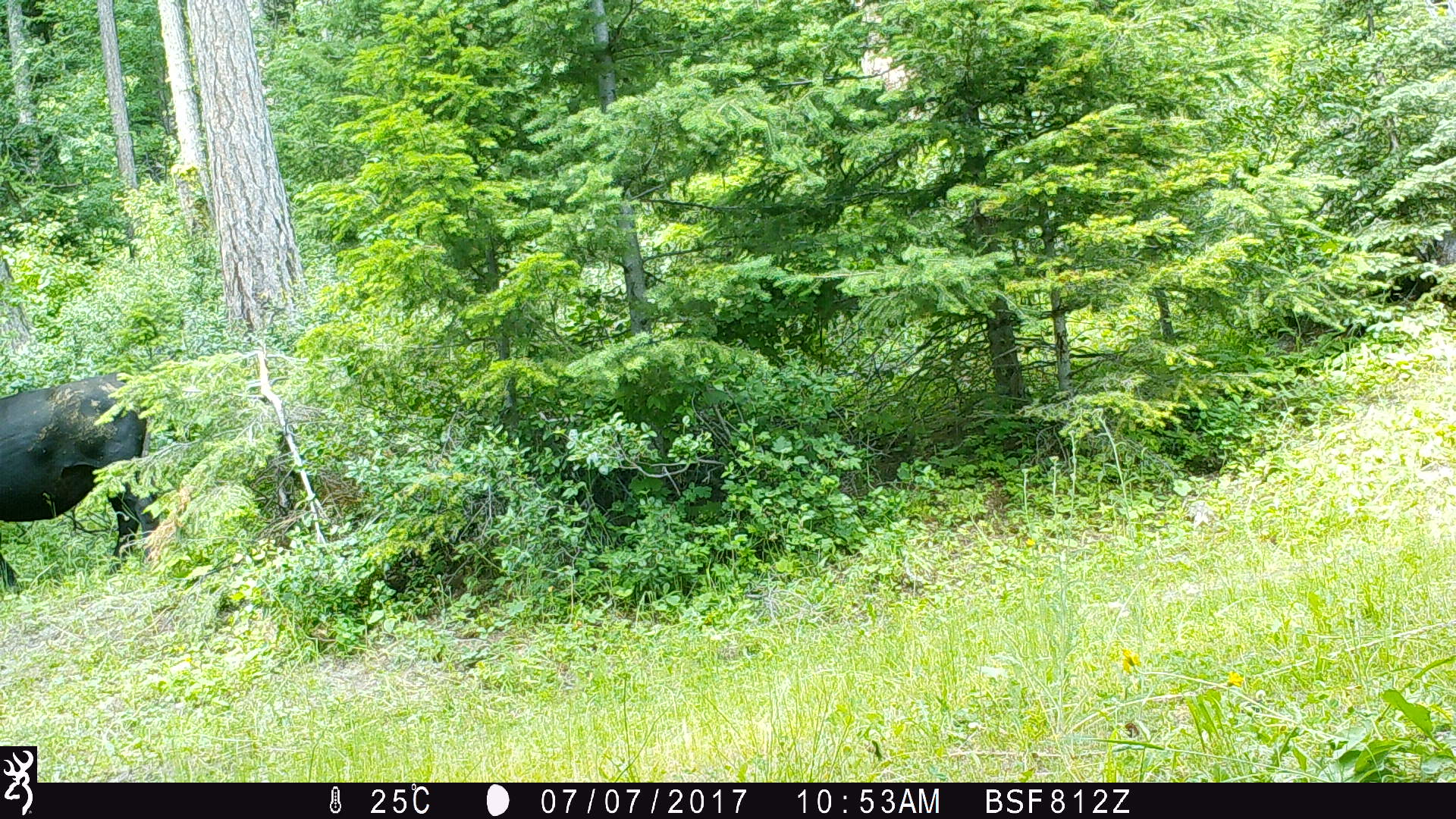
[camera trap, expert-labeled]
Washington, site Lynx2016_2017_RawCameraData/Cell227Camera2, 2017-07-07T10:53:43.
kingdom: Animalia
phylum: Chordata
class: Mammalia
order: Artiodactyla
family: Bovidae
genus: Bos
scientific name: Bos taurus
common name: domestic cattle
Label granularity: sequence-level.